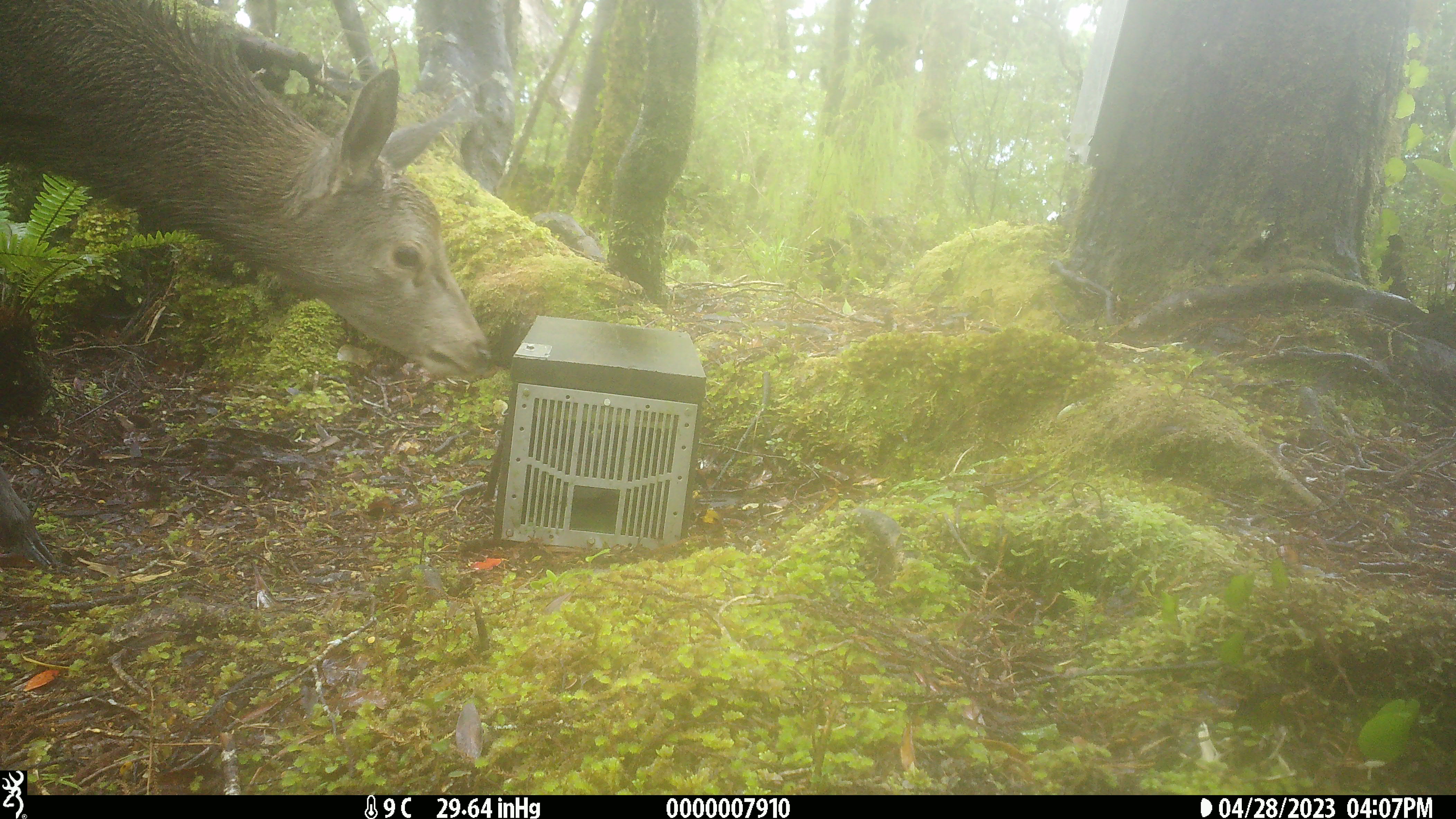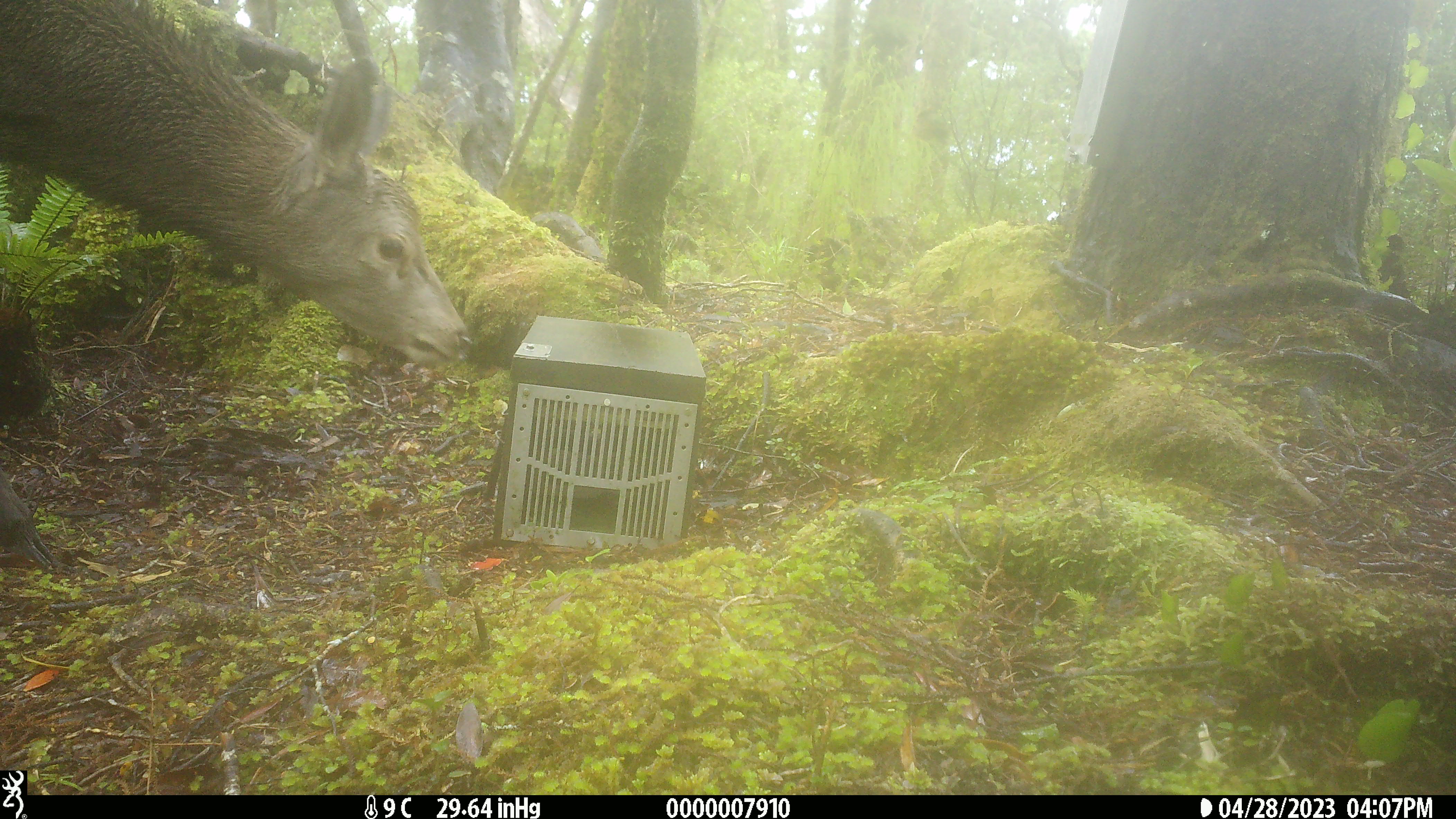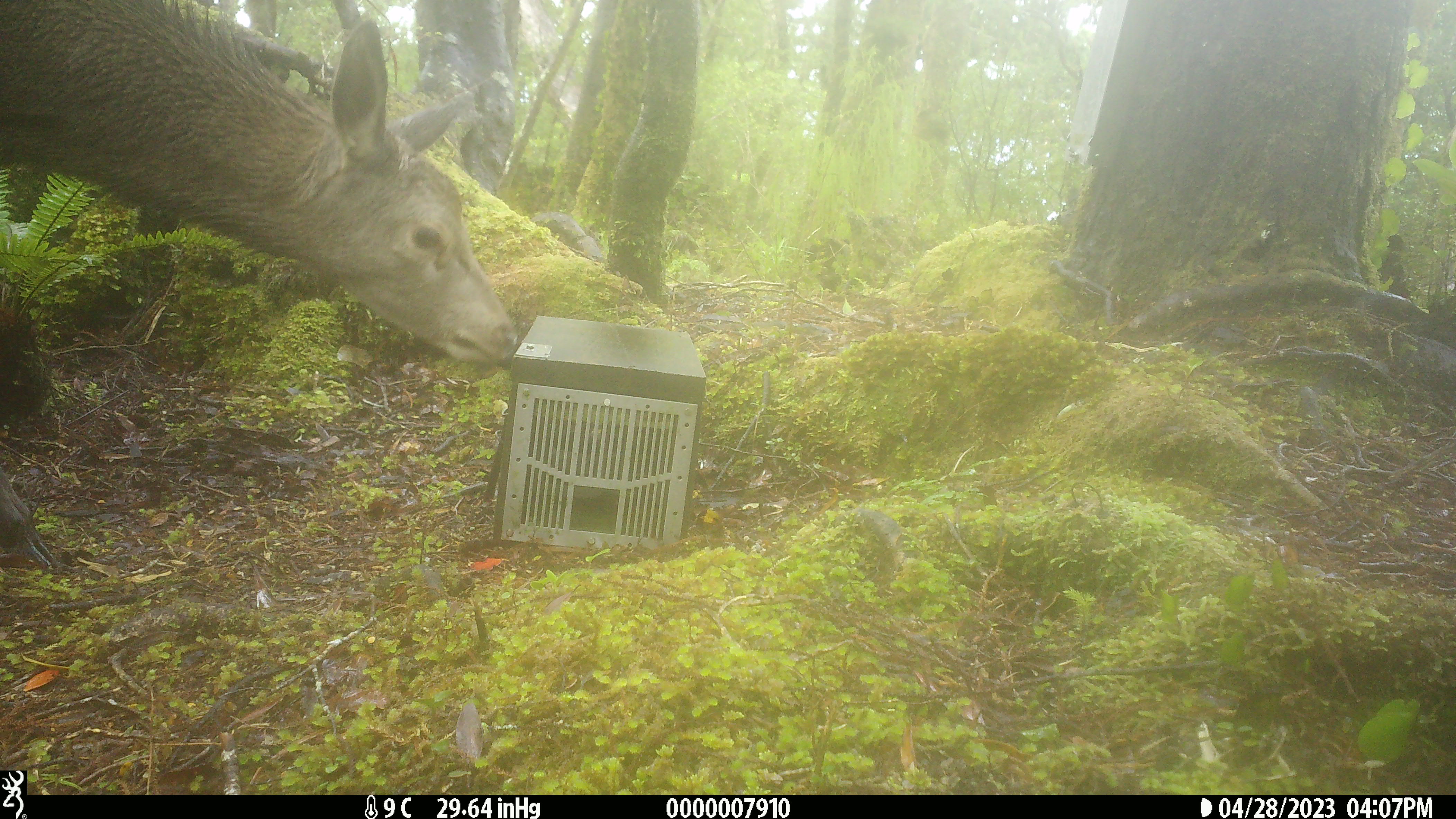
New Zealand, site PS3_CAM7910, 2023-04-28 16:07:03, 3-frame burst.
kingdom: Animalia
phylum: Chordata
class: Mammalia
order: Artiodactyla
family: Cervidae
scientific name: Cervidae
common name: deer